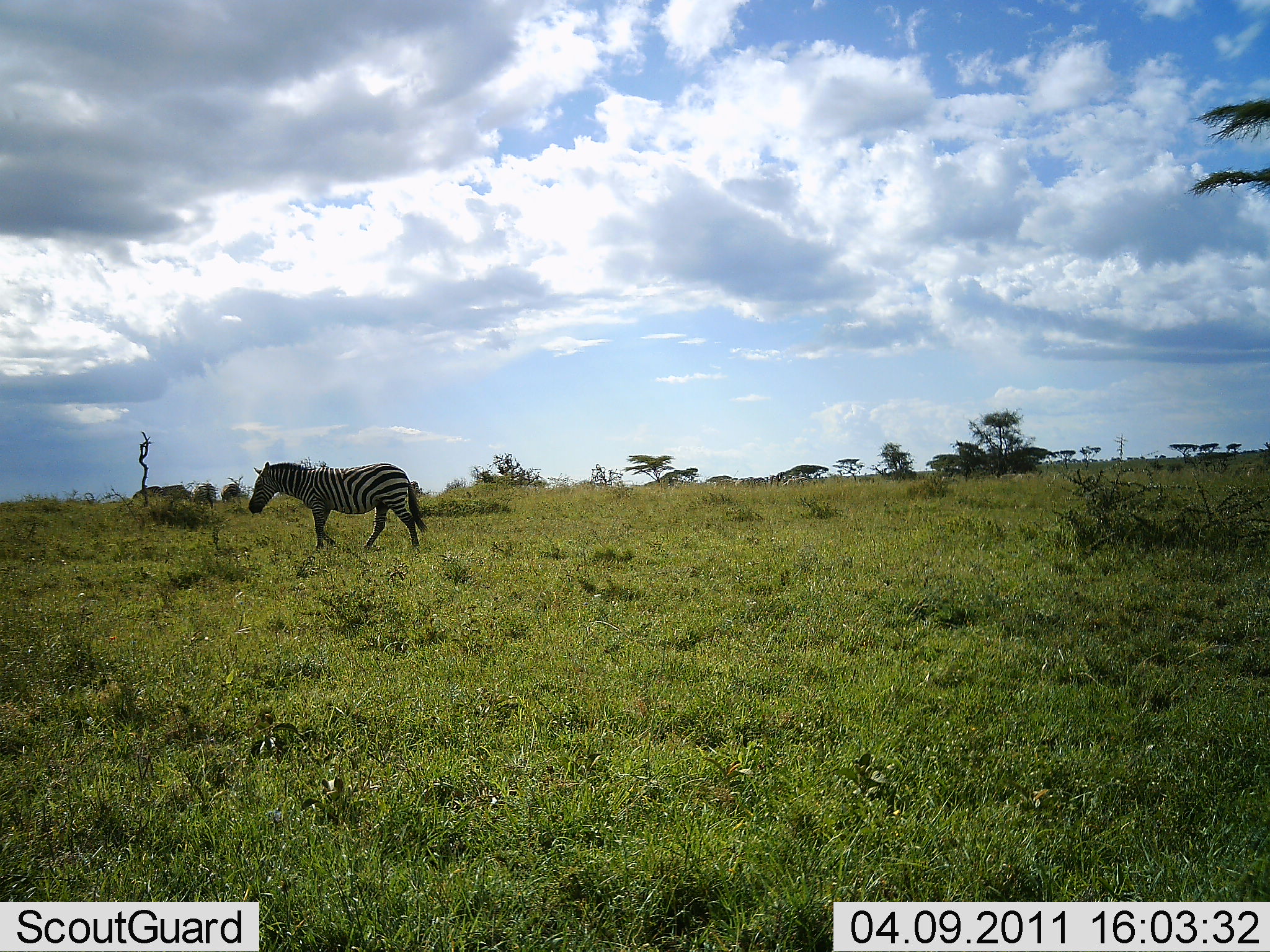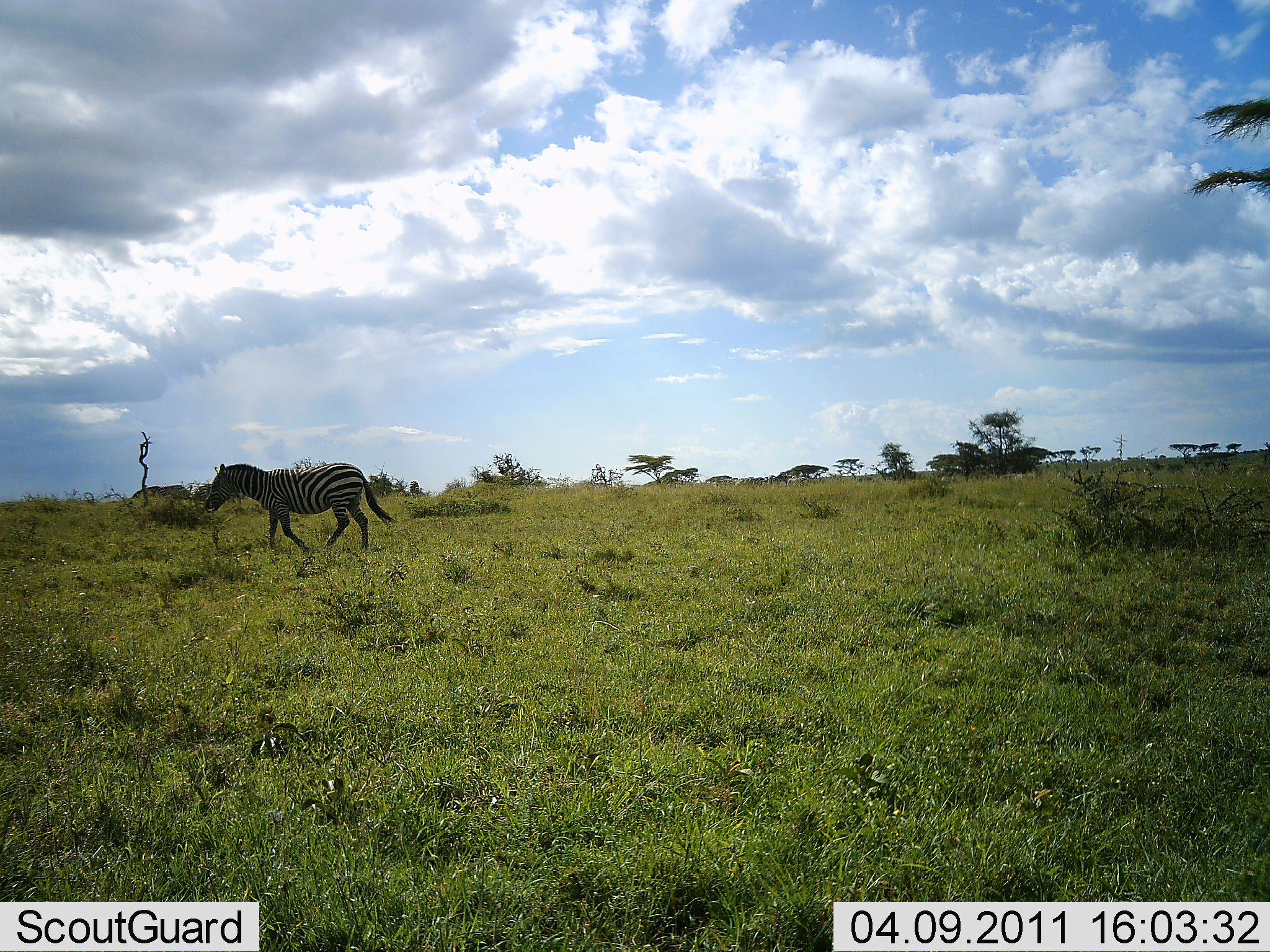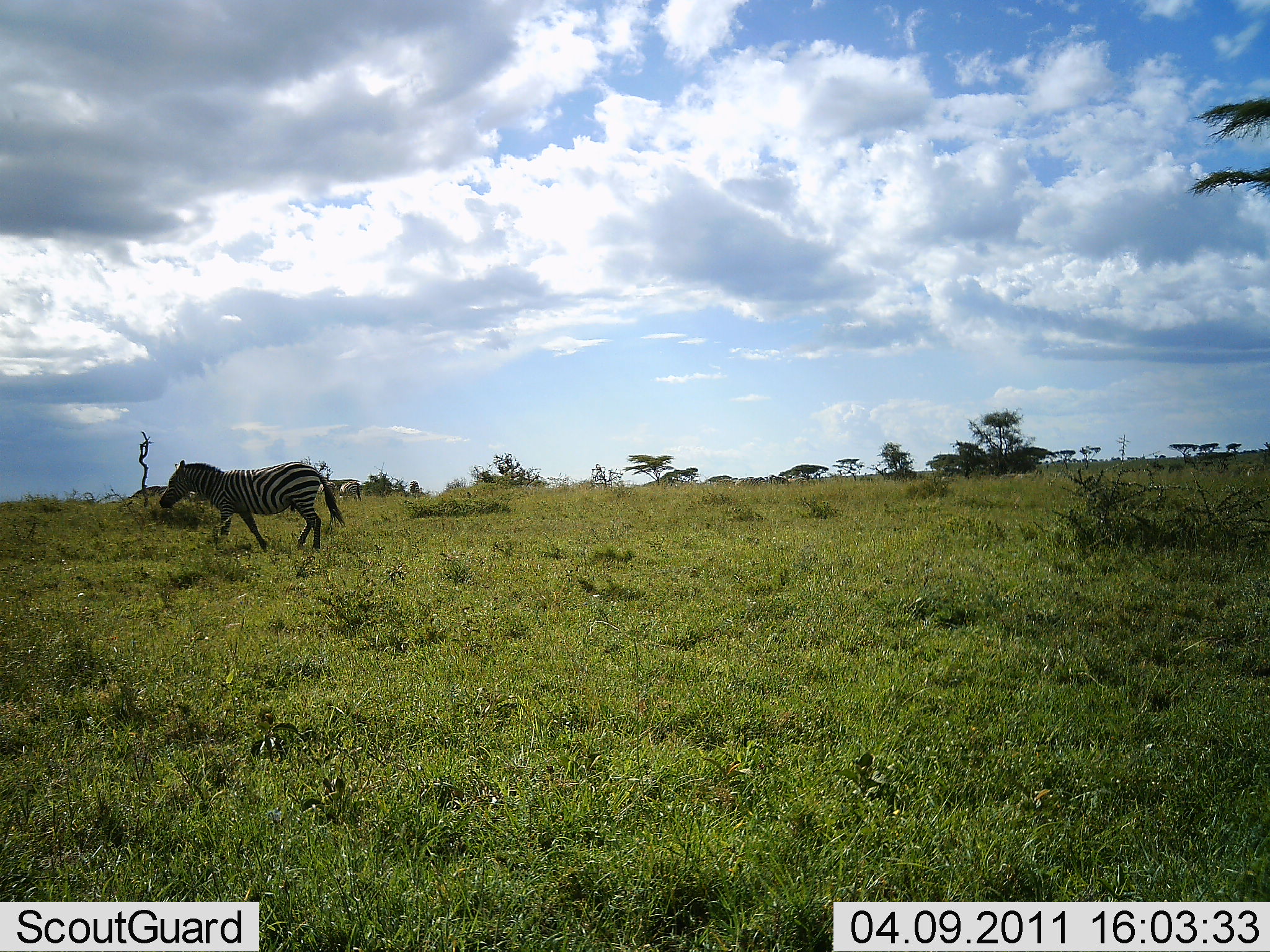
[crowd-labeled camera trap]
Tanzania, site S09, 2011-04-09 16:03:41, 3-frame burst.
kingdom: Animalia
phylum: Chordata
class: Mammalia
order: Perissodactyla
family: Equidae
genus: Equus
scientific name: Equus quagga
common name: plains zebra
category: zebra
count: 1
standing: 0%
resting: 0%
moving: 100%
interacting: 0%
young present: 0%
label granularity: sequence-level